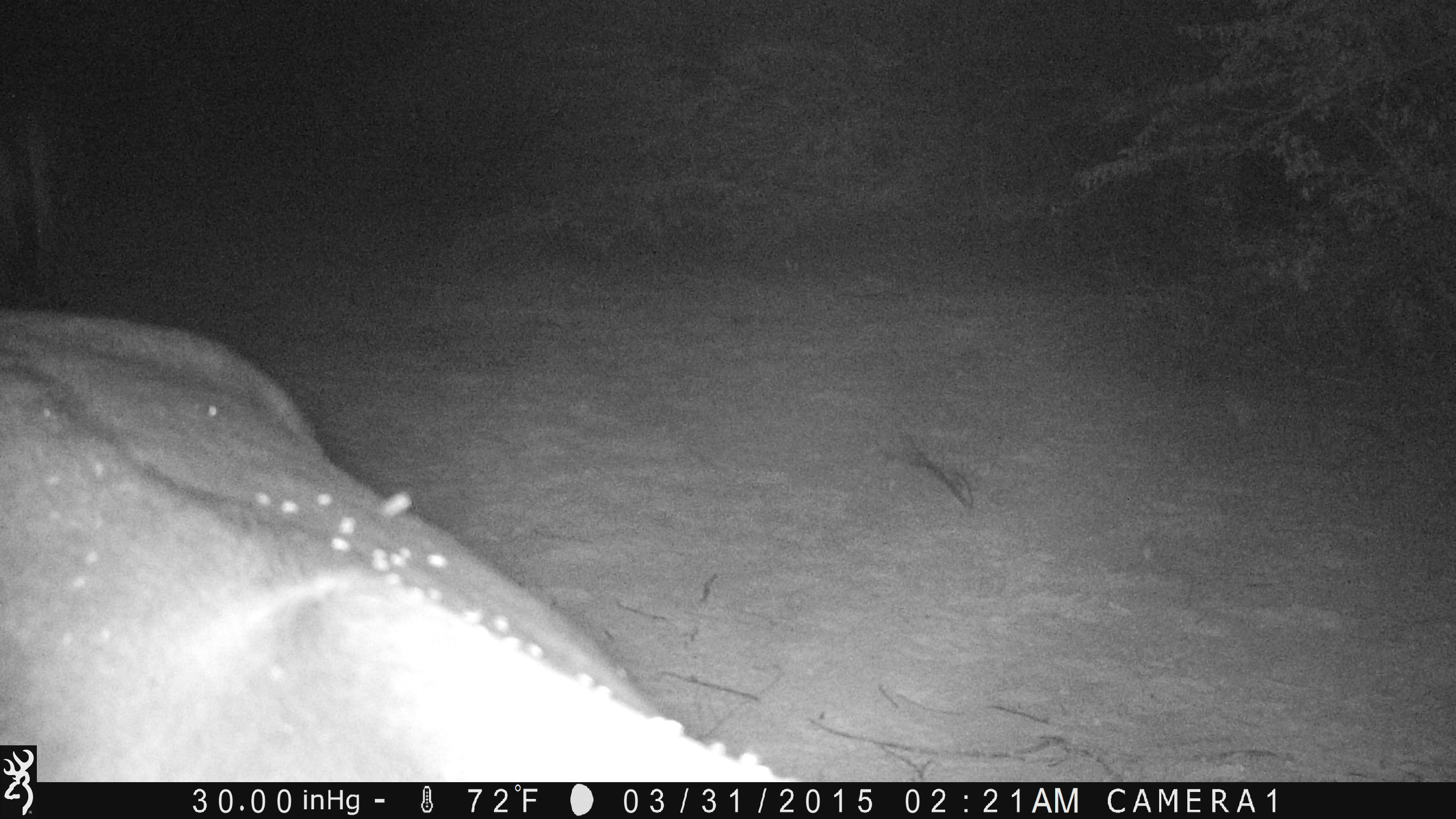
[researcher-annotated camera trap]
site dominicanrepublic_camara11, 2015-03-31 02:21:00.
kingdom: Animalia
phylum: Chordata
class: Mammalia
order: Perissodactyla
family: Equidae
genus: Equus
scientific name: Equus asinus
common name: donkey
Donkey (Equus asinus).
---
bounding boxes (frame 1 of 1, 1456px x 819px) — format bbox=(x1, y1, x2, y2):
donkey: bbox=(37, 307, 772, 778); bbox=(0, 73, 109, 301)